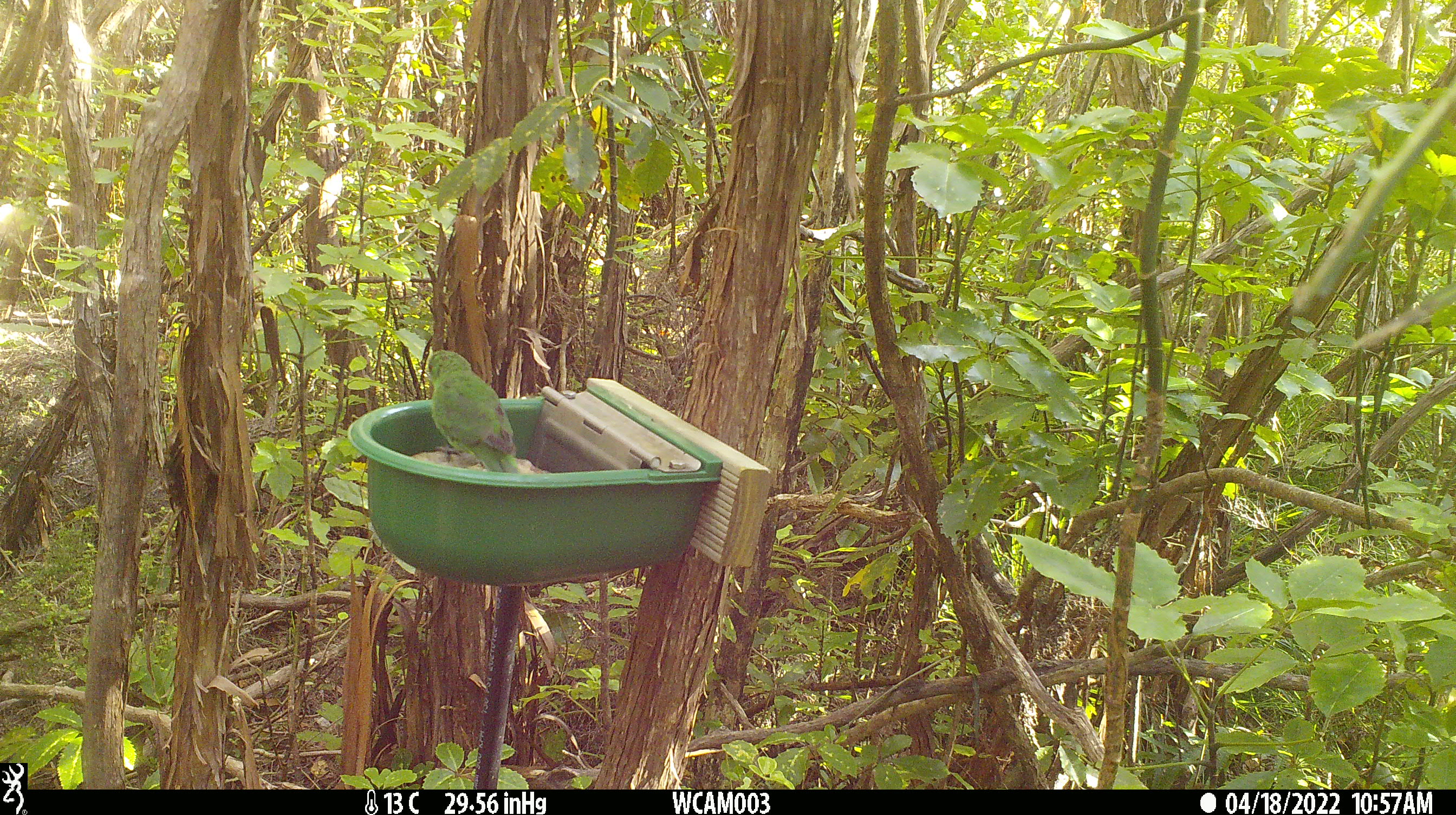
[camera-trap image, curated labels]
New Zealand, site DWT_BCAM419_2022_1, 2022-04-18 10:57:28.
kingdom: Animalia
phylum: Chordata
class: Aves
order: Psittaciformes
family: Psittaculidae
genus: Cyanoramphus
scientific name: Cyanoramphus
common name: parakeet